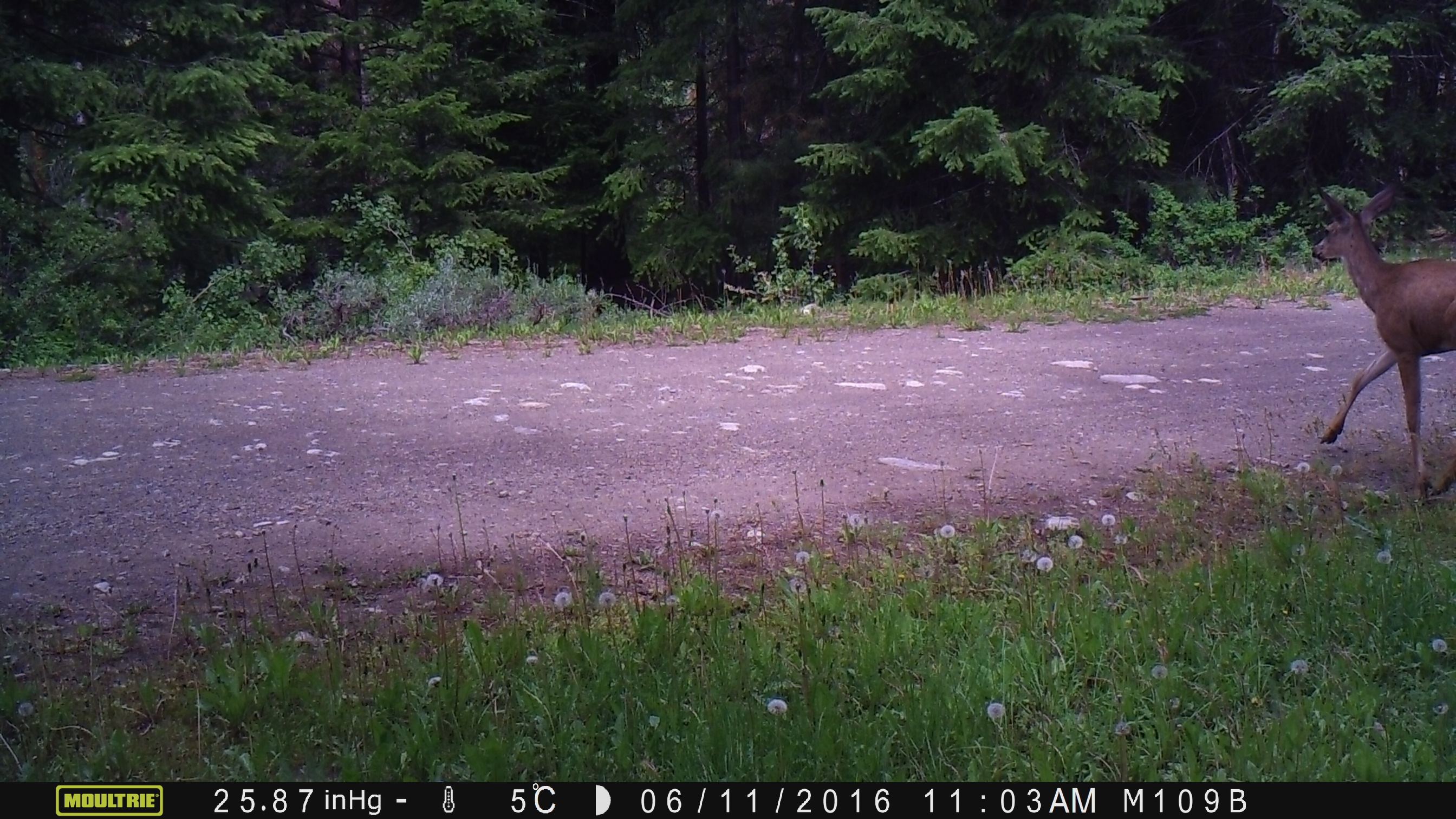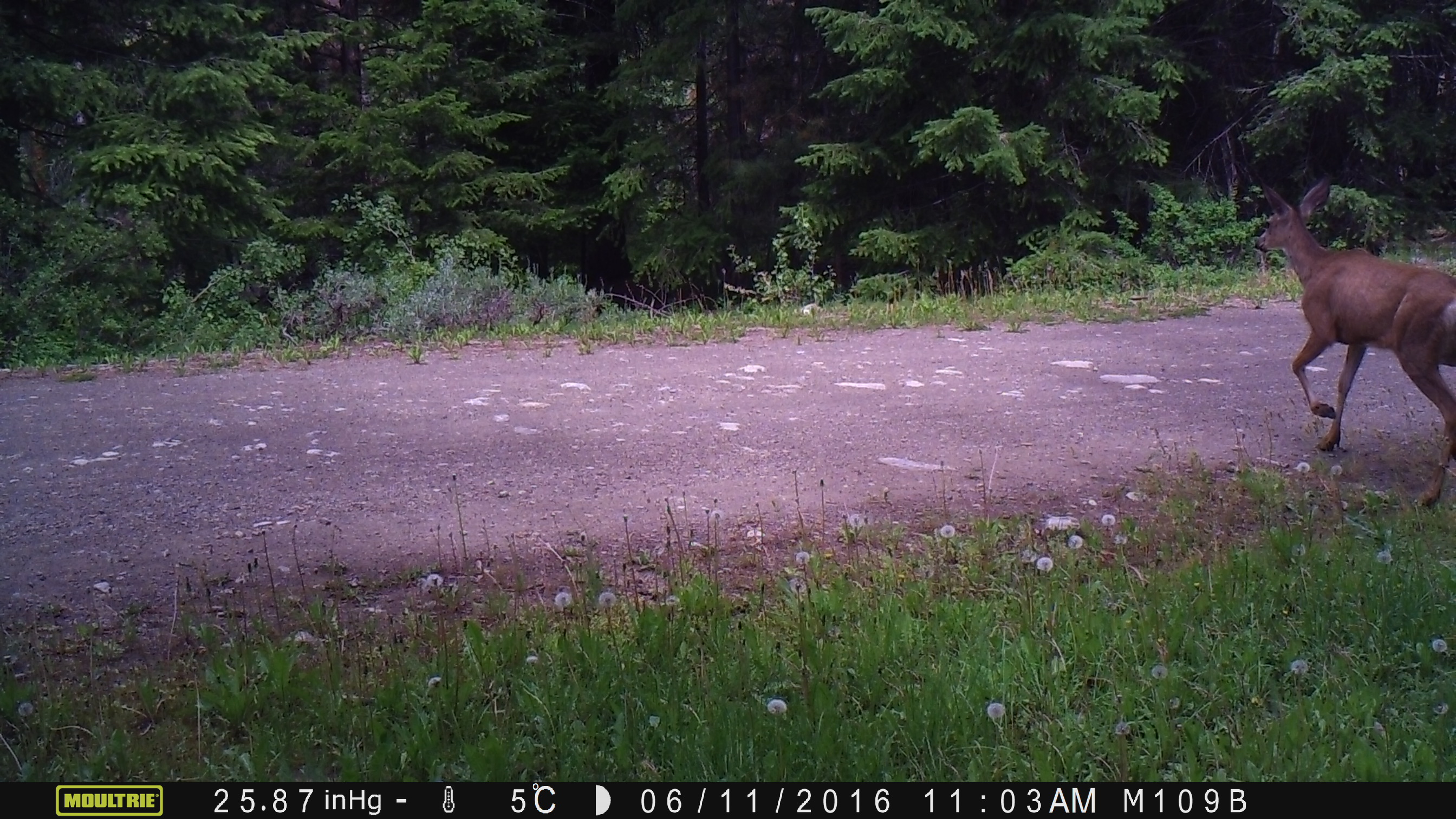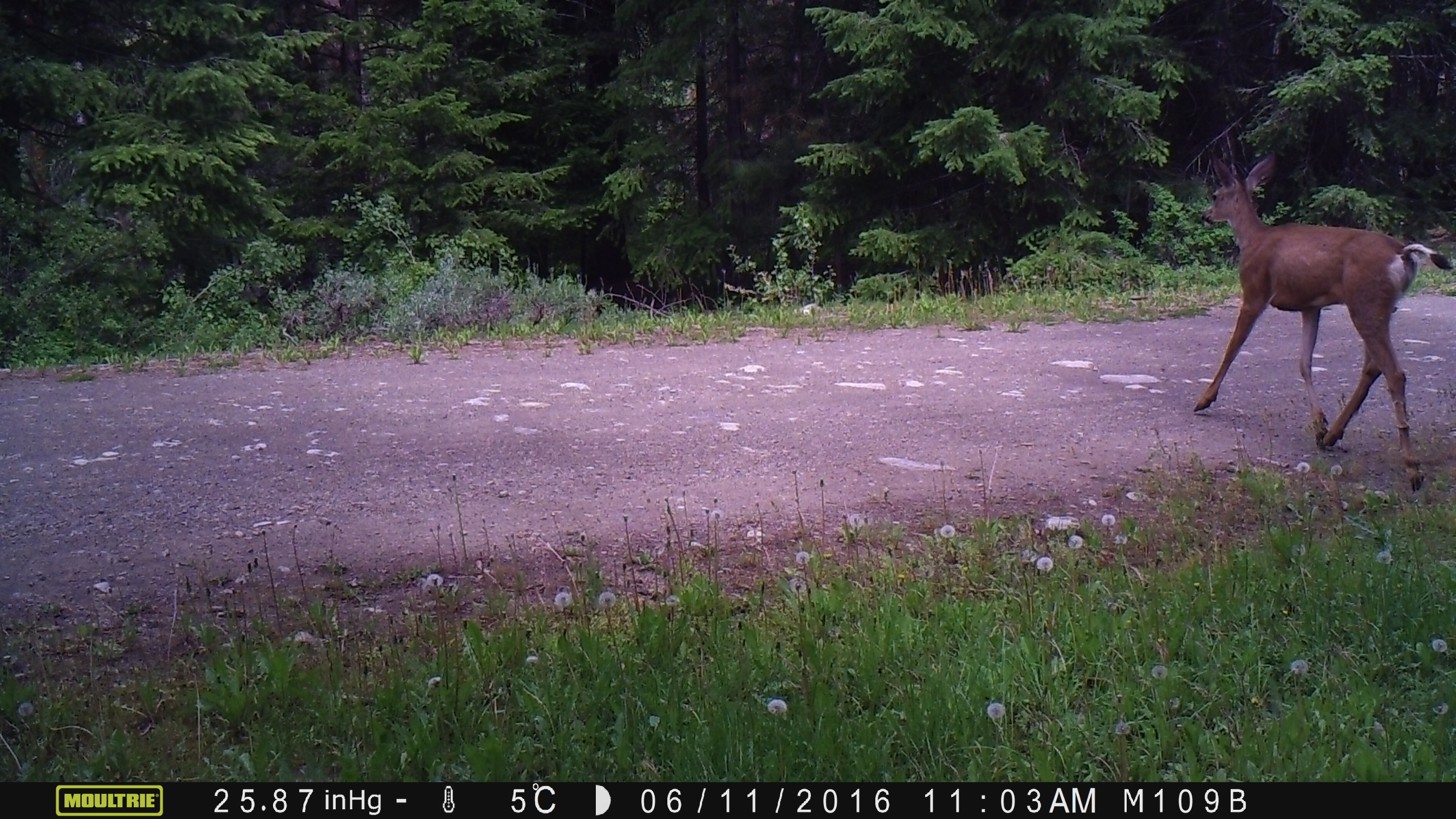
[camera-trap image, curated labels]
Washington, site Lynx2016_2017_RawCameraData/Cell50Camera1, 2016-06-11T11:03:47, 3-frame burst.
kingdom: Animalia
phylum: Chordata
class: Mammalia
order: Artiodactyla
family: Cervidae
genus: Odocoileus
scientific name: Odocoileus hemionus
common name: mule deer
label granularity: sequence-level